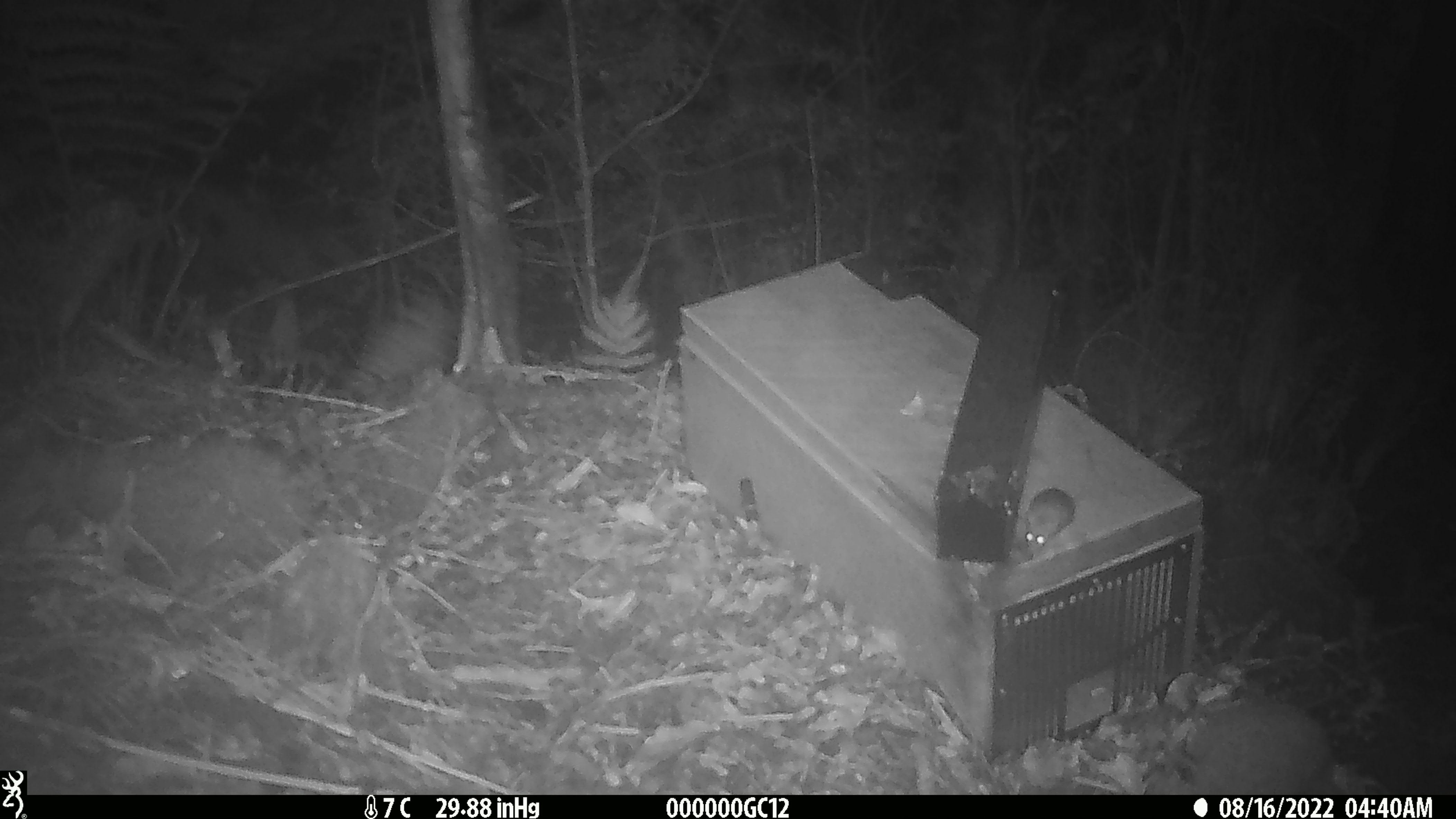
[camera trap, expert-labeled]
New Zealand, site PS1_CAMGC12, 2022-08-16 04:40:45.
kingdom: Animalia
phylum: Chordata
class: Mammalia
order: Rodentia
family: Muridae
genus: Mus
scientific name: Mus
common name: mouse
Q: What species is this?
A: Mouse (Mus).